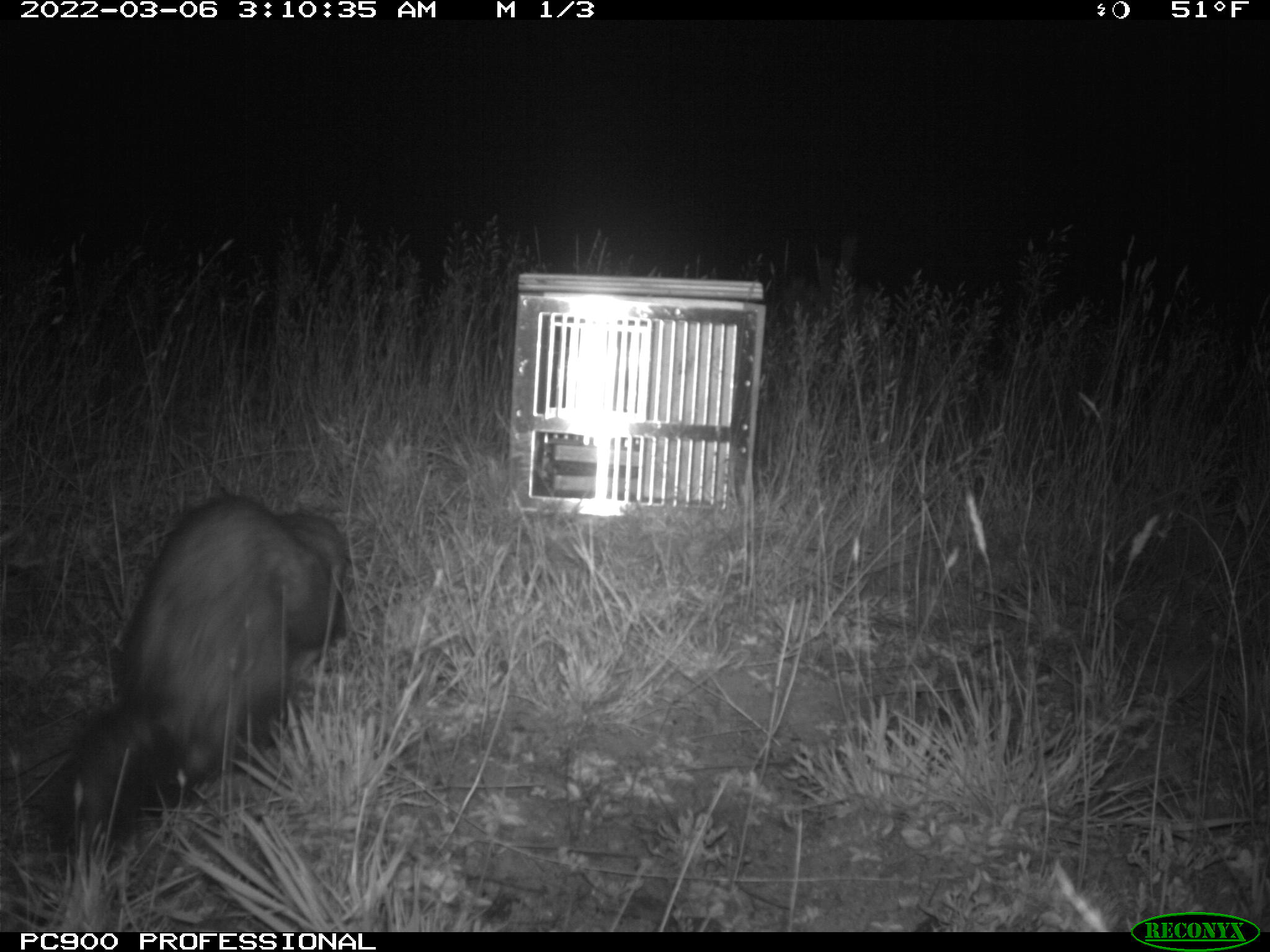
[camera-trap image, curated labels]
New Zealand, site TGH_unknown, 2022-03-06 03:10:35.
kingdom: Animalia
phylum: Chordata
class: Mammalia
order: Carnivora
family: Mustelidae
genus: Mustela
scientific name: Mustela furo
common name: ferret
Ferret (Mustela furo).